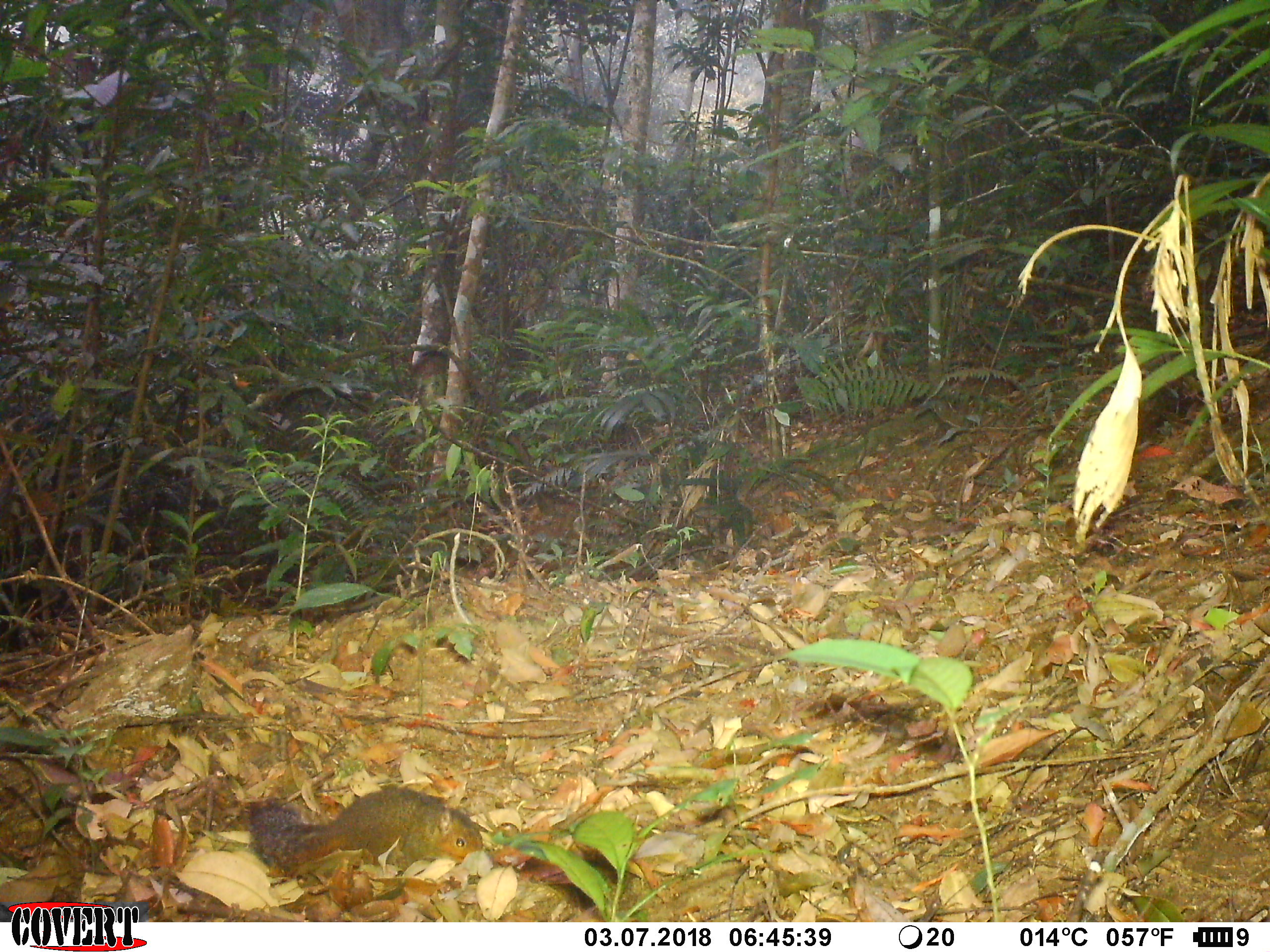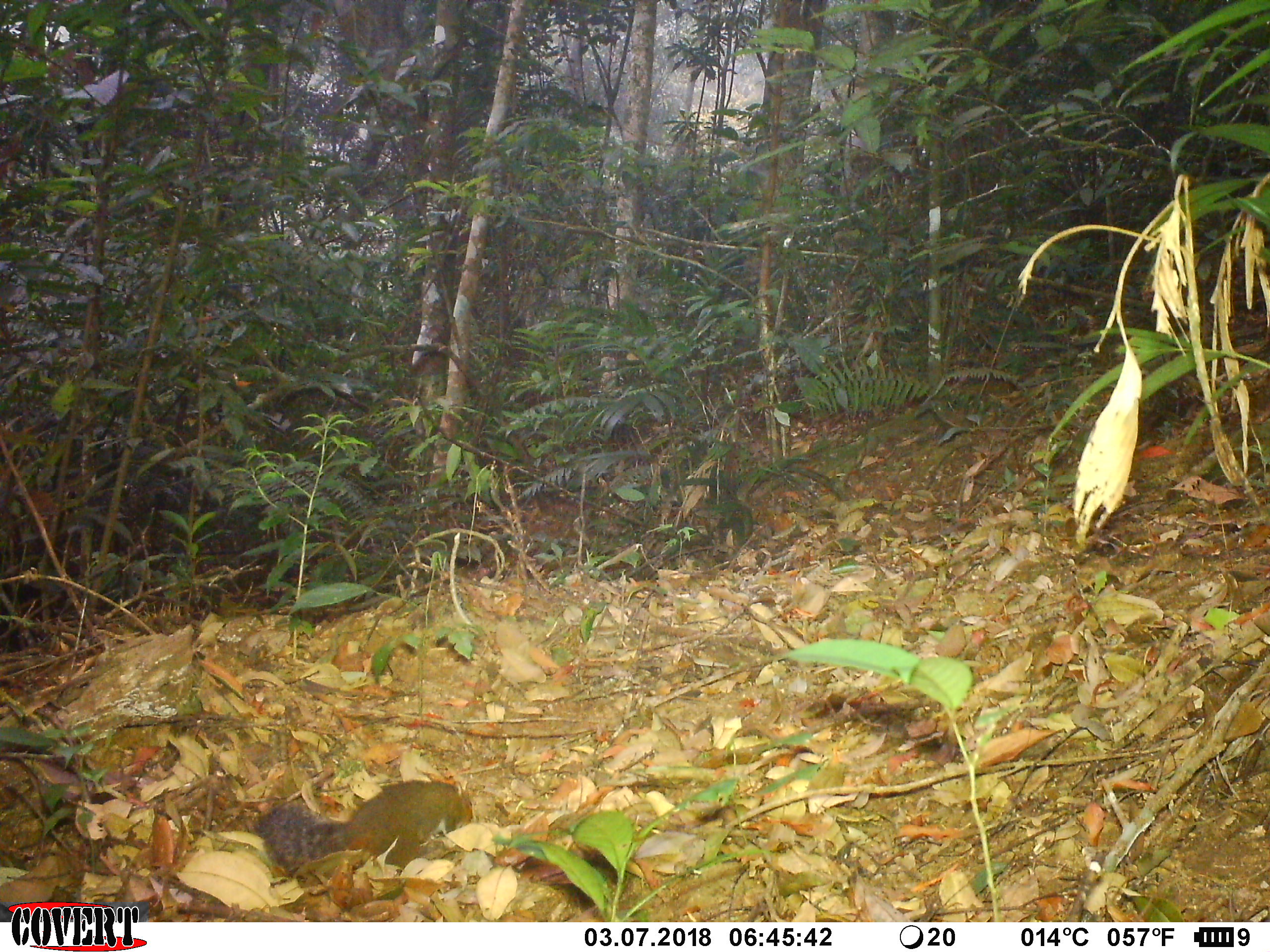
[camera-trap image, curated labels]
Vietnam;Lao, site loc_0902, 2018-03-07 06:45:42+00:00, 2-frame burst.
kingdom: Animalia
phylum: Chordata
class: Mammalia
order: Rodentia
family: Sciuridae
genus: Dremomys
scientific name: Dremomys rufigenis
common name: red-cheeked squirrel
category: red cheeked squirrel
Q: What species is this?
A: Red cheeked squirrel (red-cheeked squirrel) (Dremomys rufigenis).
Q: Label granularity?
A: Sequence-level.